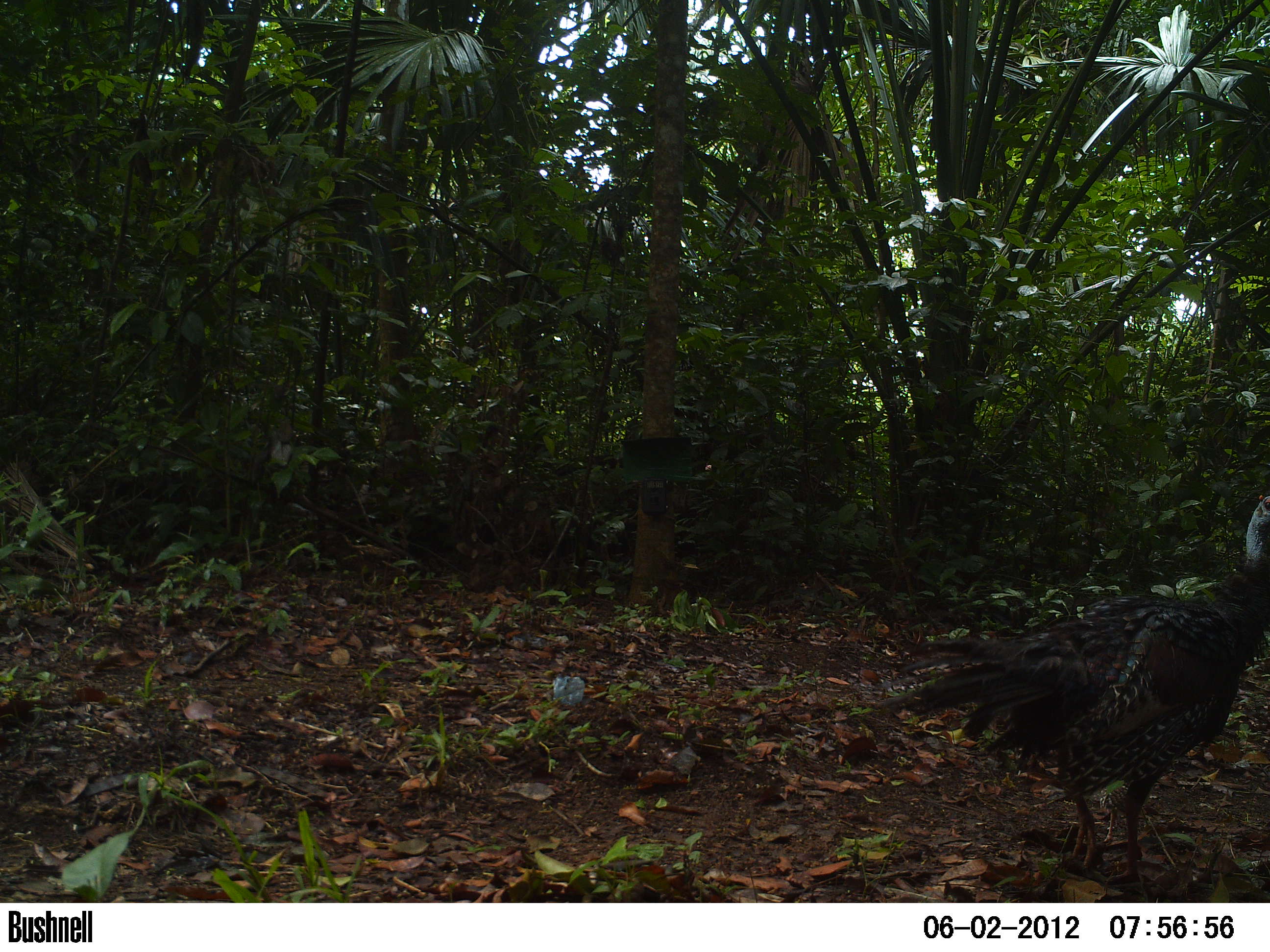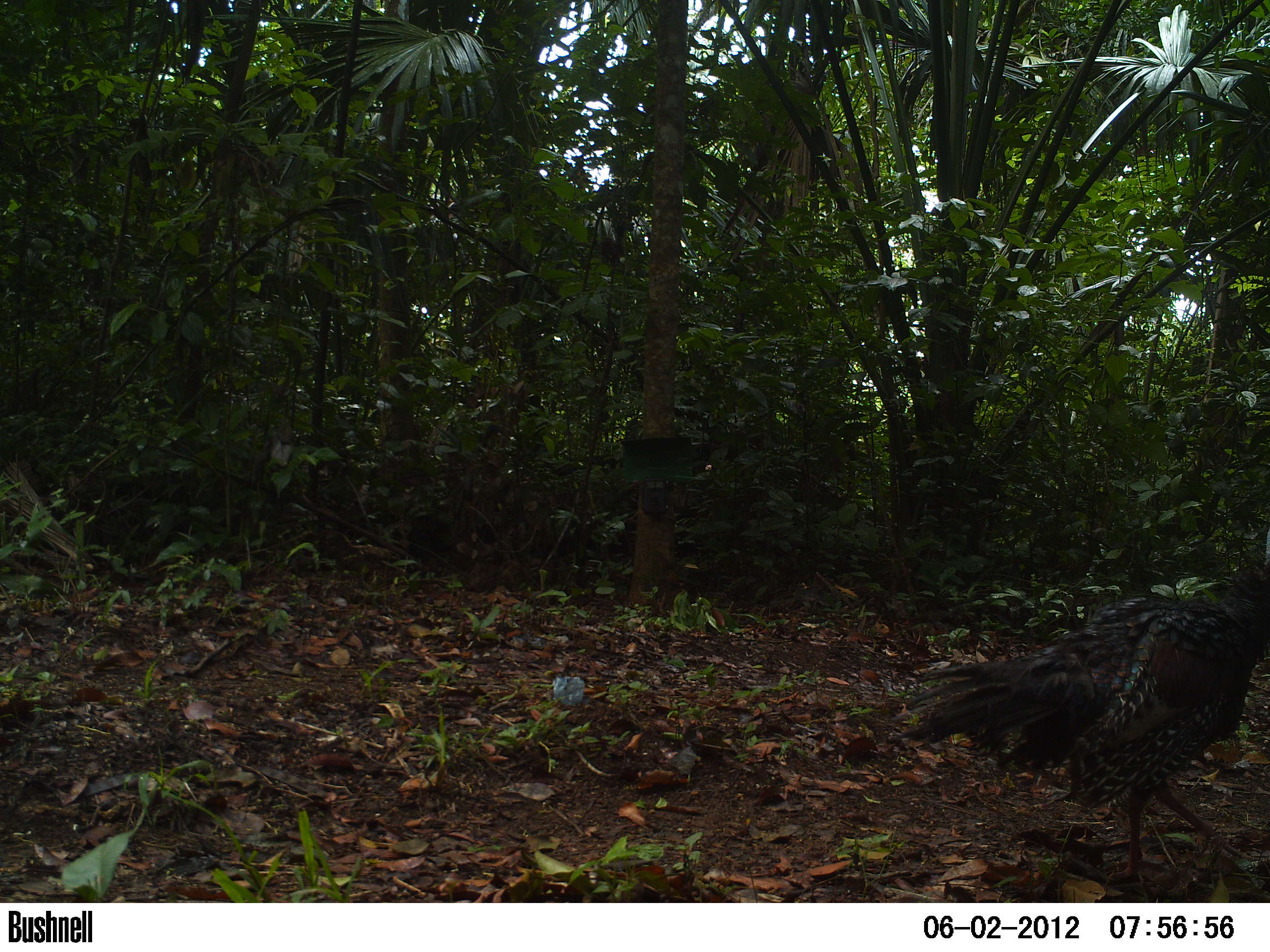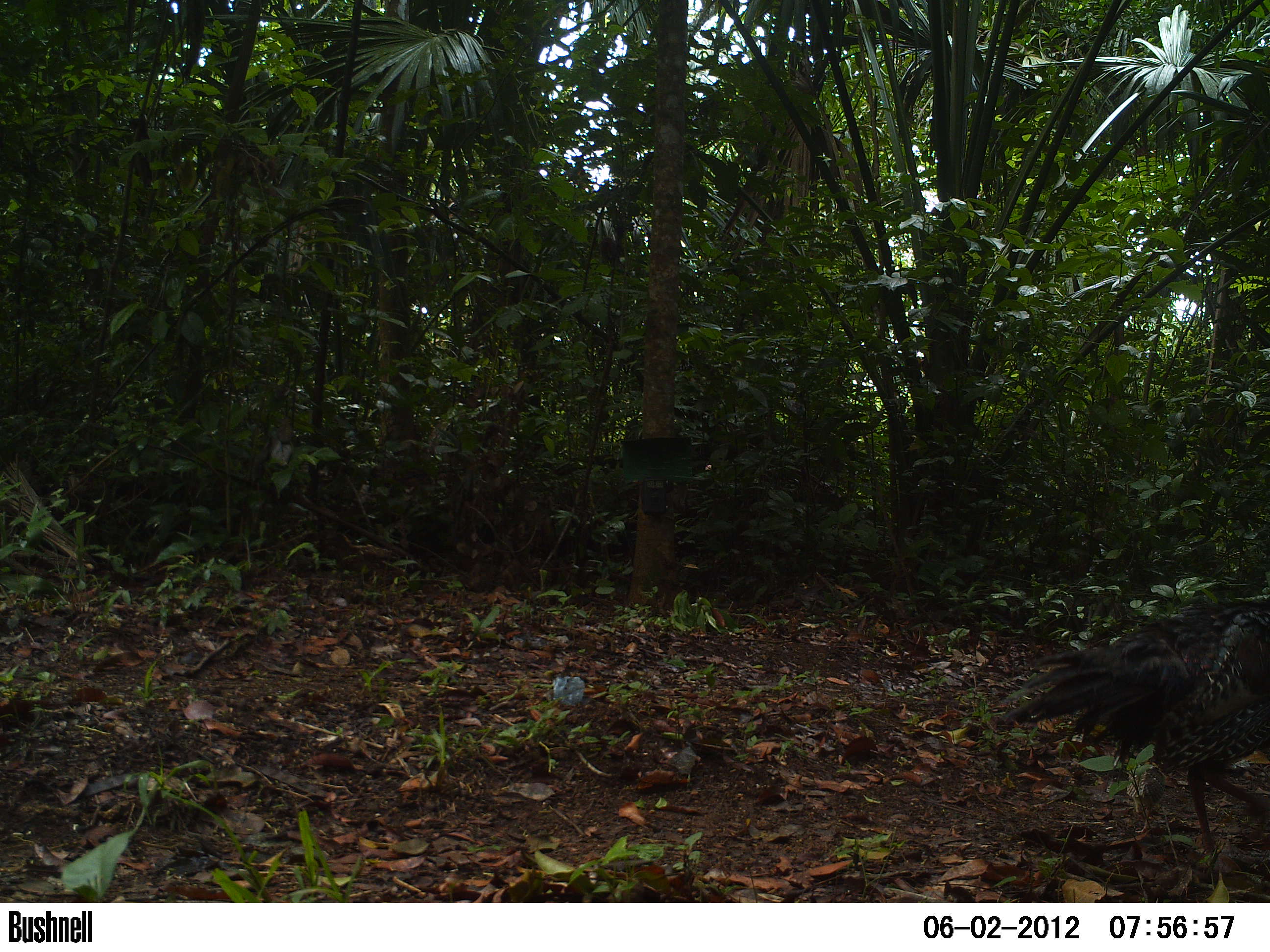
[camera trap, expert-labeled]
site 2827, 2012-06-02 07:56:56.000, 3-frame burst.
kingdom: Animalia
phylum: Chordata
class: Aves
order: Galliformes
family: Phasianidae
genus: Meleagris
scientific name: Meleagris ocellata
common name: ocellated turkey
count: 1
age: adult